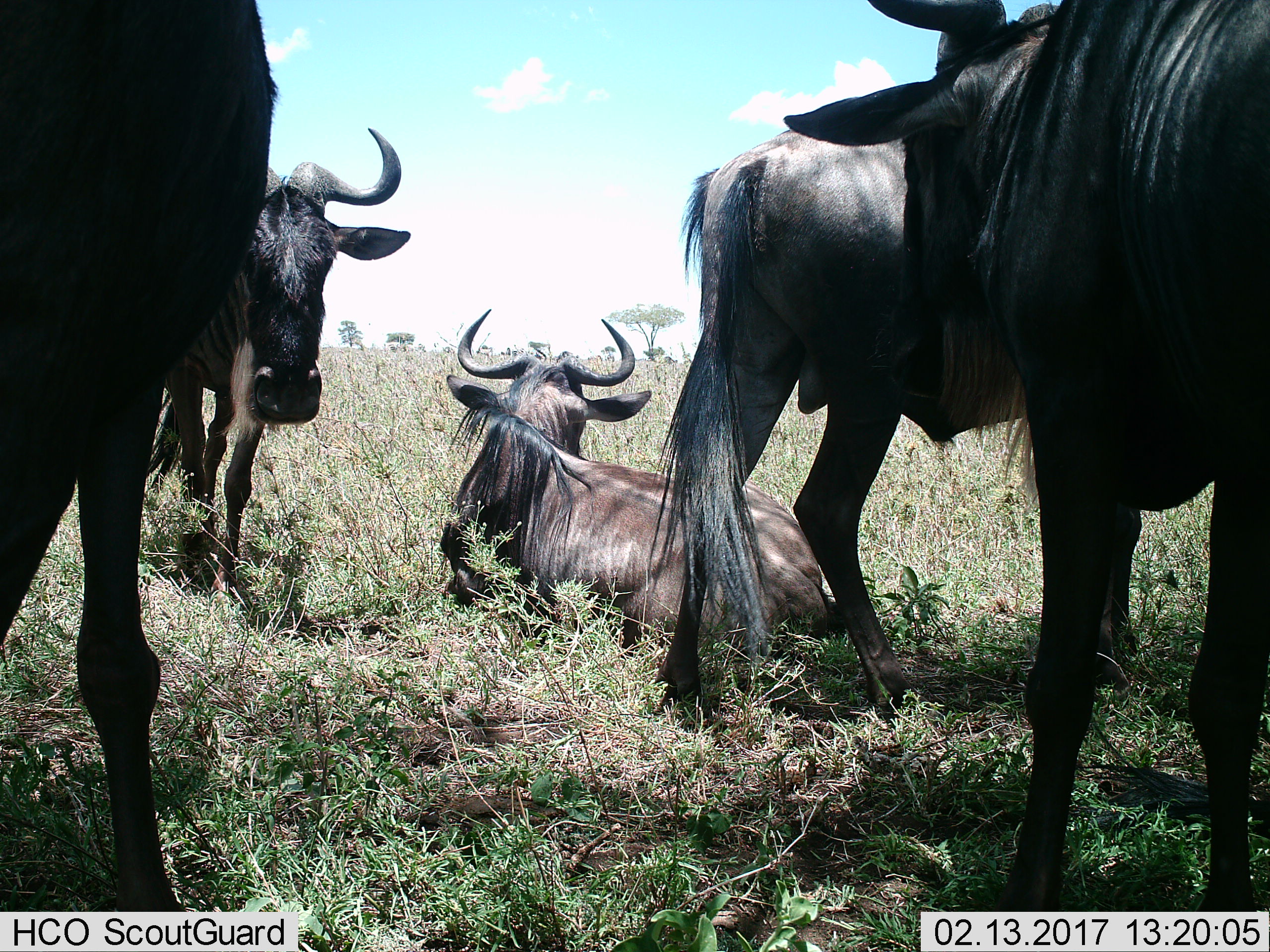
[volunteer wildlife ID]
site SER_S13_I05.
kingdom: Animalia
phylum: Chordata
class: Mammalia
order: Artiodactyla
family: Bovidae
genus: Connochaetes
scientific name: Connochaetes taurinus taurinus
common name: blue wildebeest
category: wildebeestblue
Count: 5.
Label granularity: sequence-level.